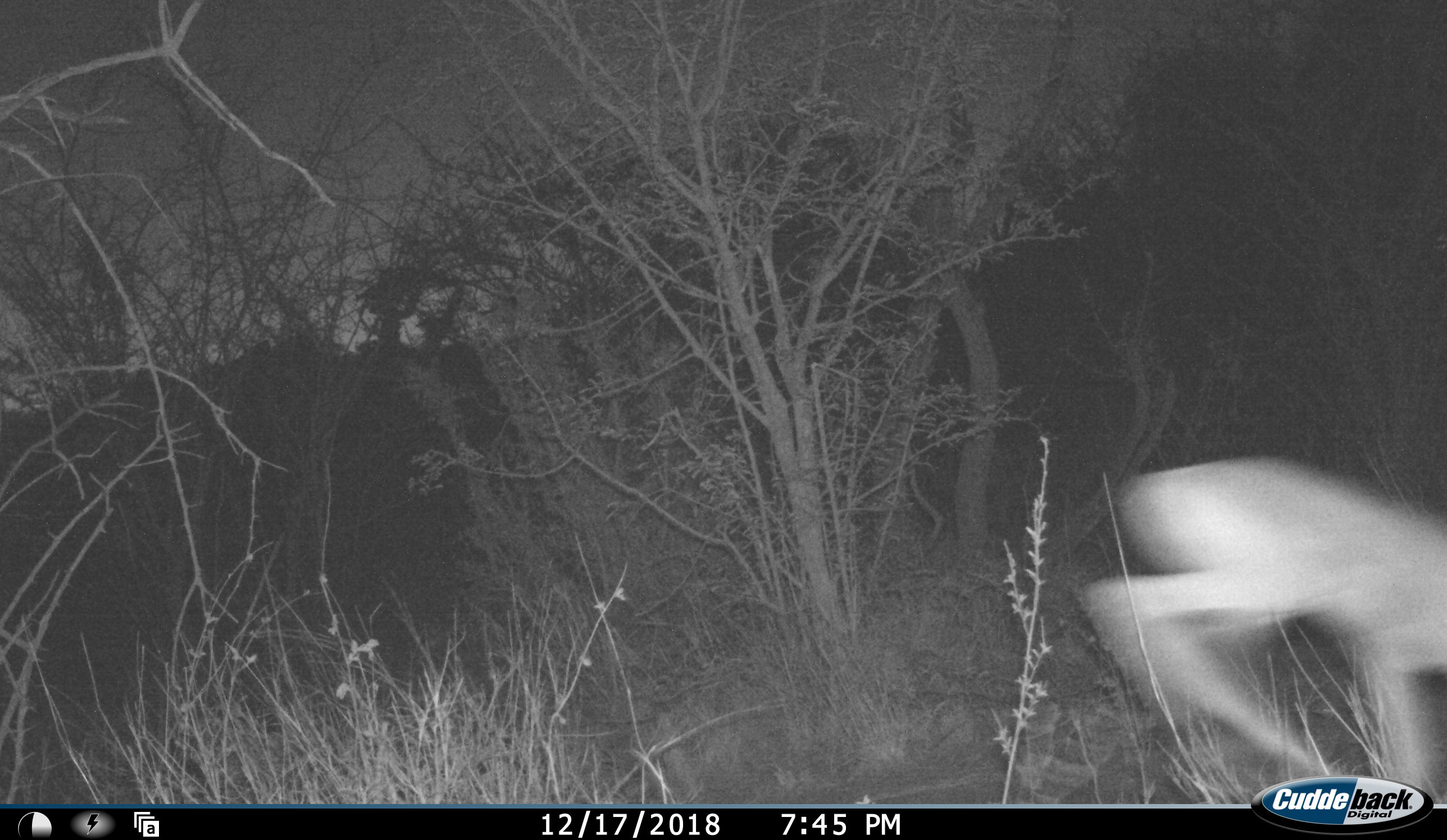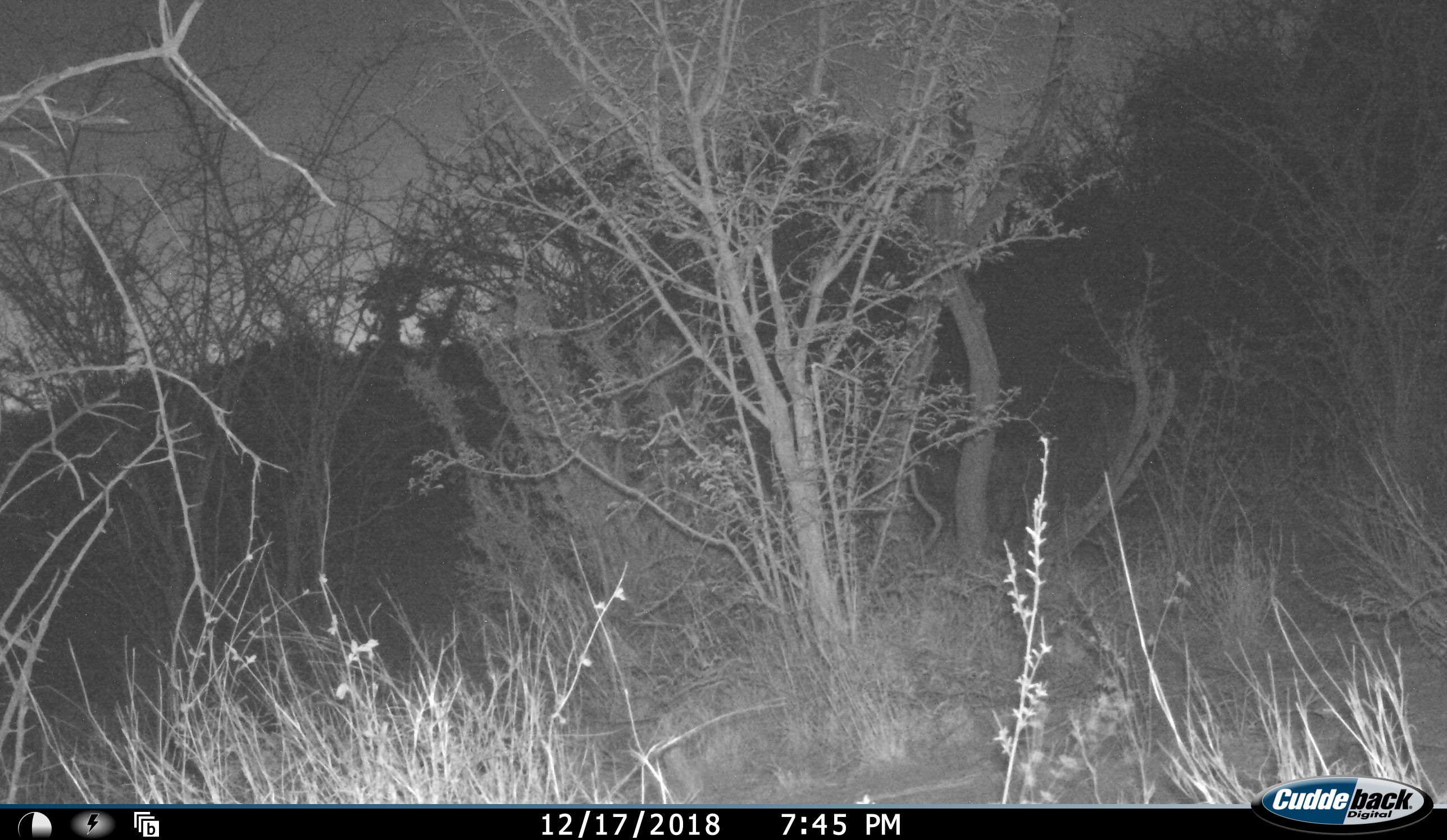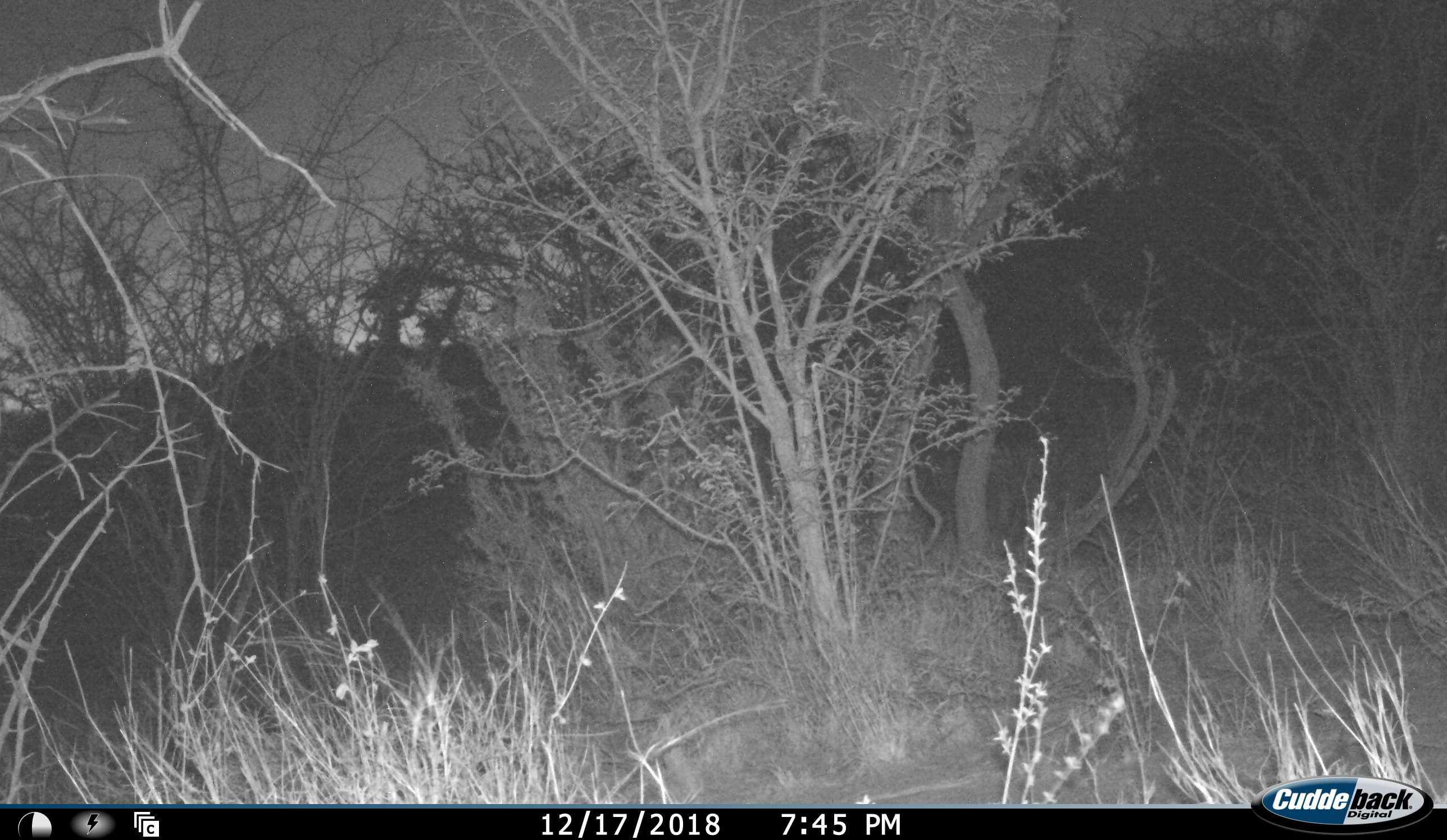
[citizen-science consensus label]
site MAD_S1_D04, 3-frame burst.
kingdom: Animalia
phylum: Chordata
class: Mammalia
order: Artiodactyla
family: Bovidae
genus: Aepyceros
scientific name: Aepyceros melampus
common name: impala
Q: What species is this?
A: Impala (Aepyceros melampus).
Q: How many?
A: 1.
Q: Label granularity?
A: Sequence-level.